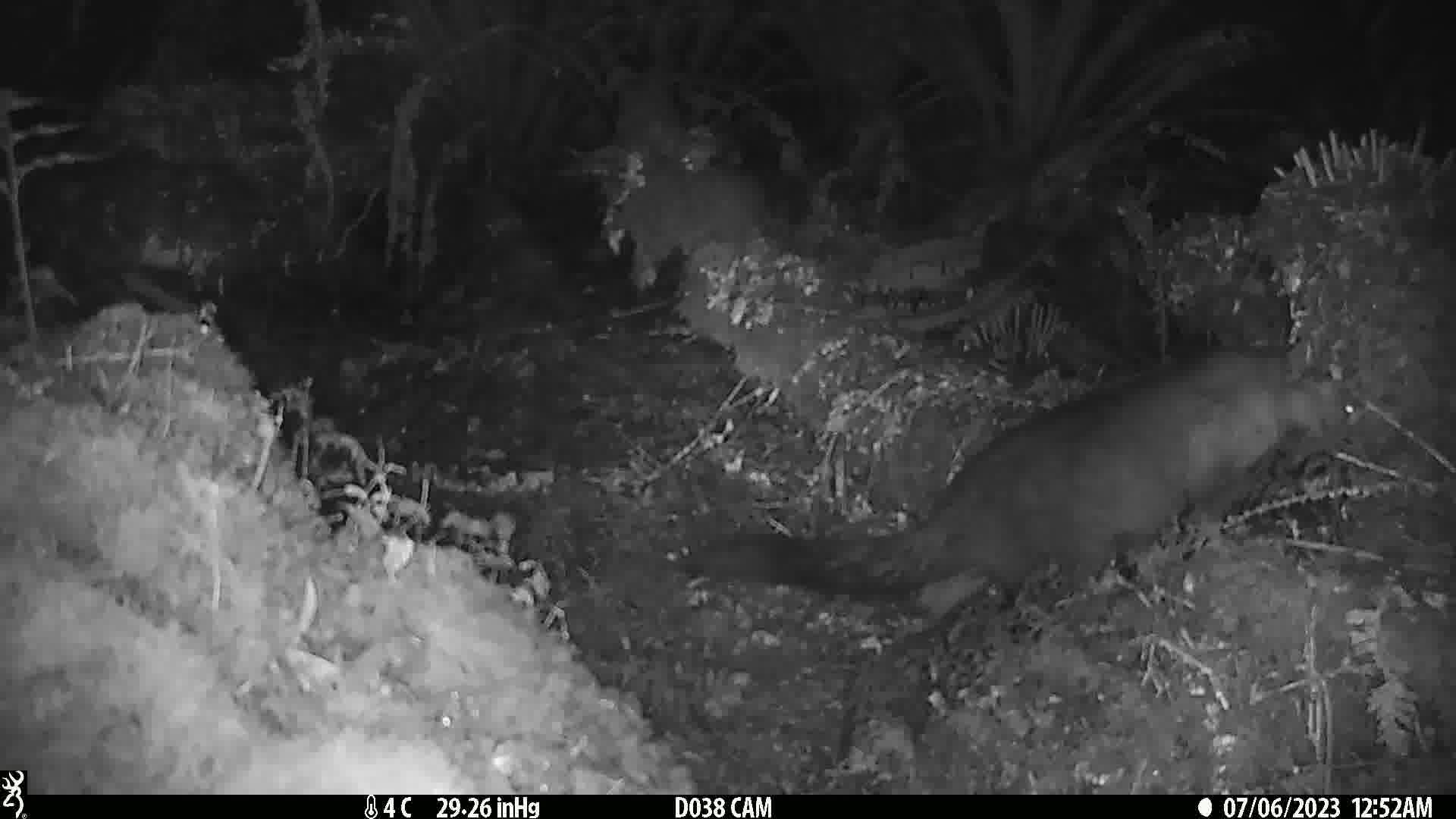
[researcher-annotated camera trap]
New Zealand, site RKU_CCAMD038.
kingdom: Animalia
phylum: Chordata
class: Mammalia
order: Diprotodontia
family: Phalangeridae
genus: Trichosurus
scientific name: Trichosurus vulpecula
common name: common brushtail possum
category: possum